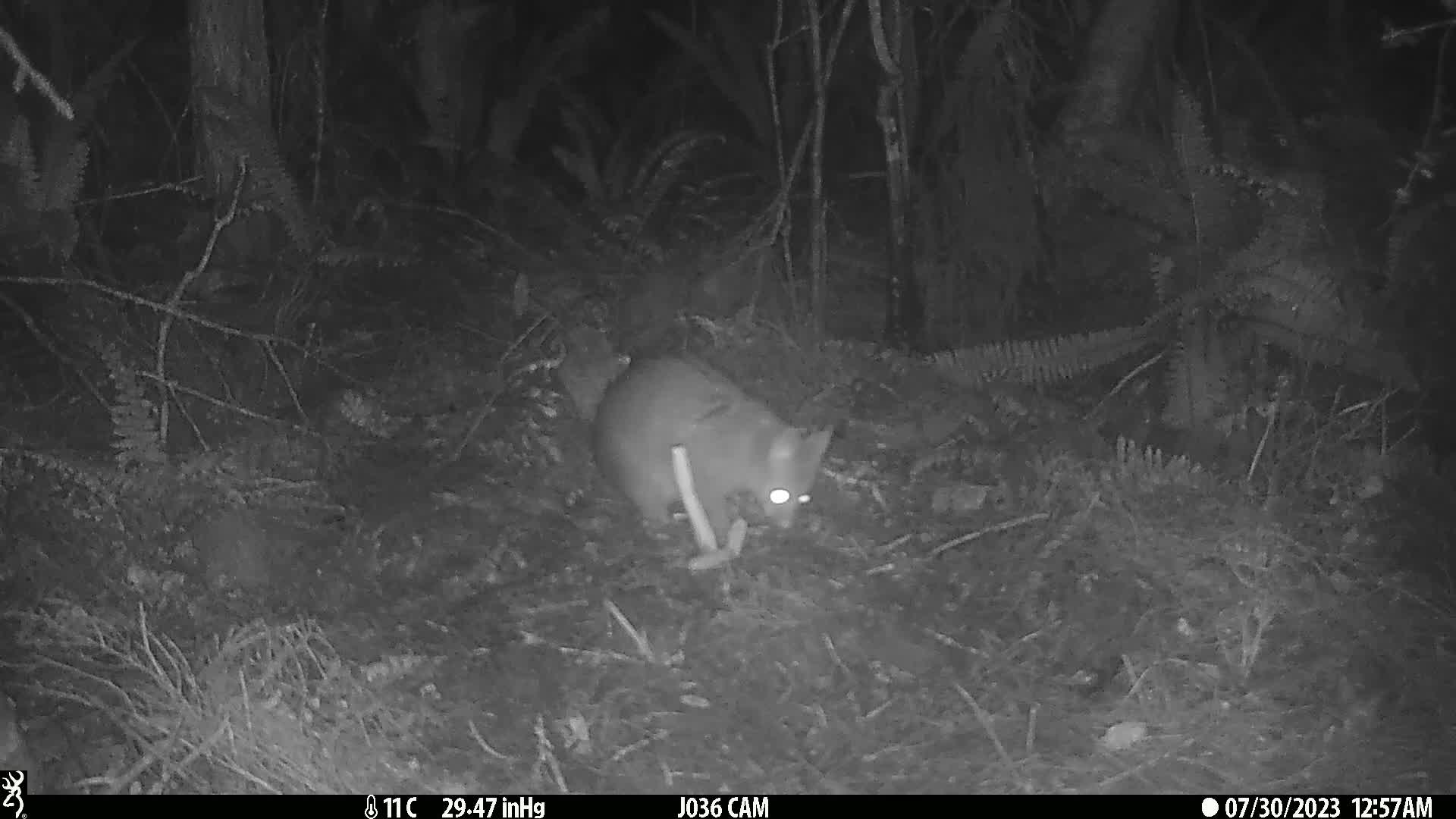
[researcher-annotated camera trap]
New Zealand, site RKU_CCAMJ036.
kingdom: Animalia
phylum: Chordata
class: Mammalia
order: Diprotodontia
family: Phalangeridae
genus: Trichosurus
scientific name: Trichosurus vulpecula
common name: common brushtail possum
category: possum